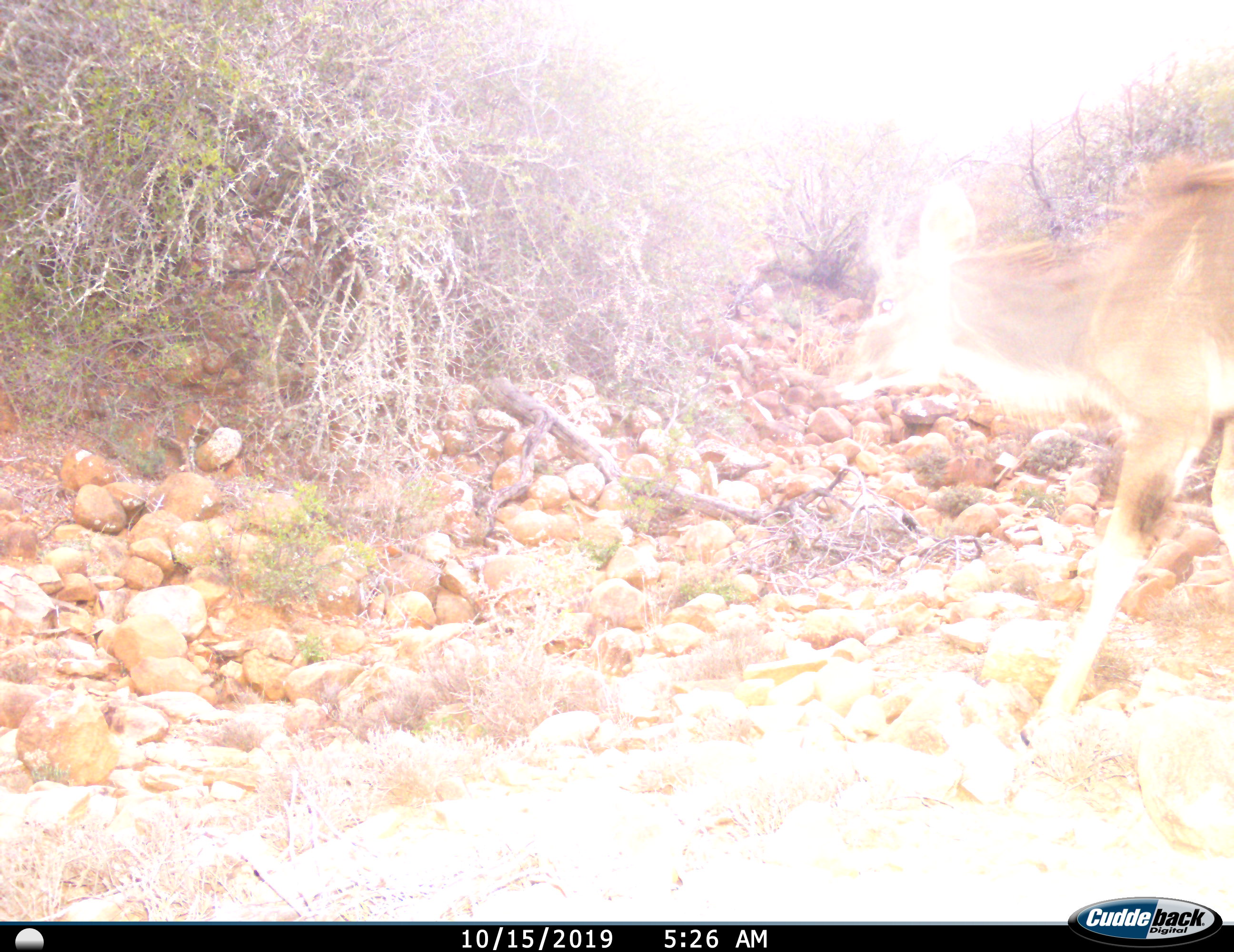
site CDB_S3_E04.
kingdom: Animalia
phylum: Chordata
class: Mammalia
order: Artiodactyla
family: Bovidae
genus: Tragelaphus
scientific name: Tragelaphus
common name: kudu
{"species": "kudu (Tragelaphus)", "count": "1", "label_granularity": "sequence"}